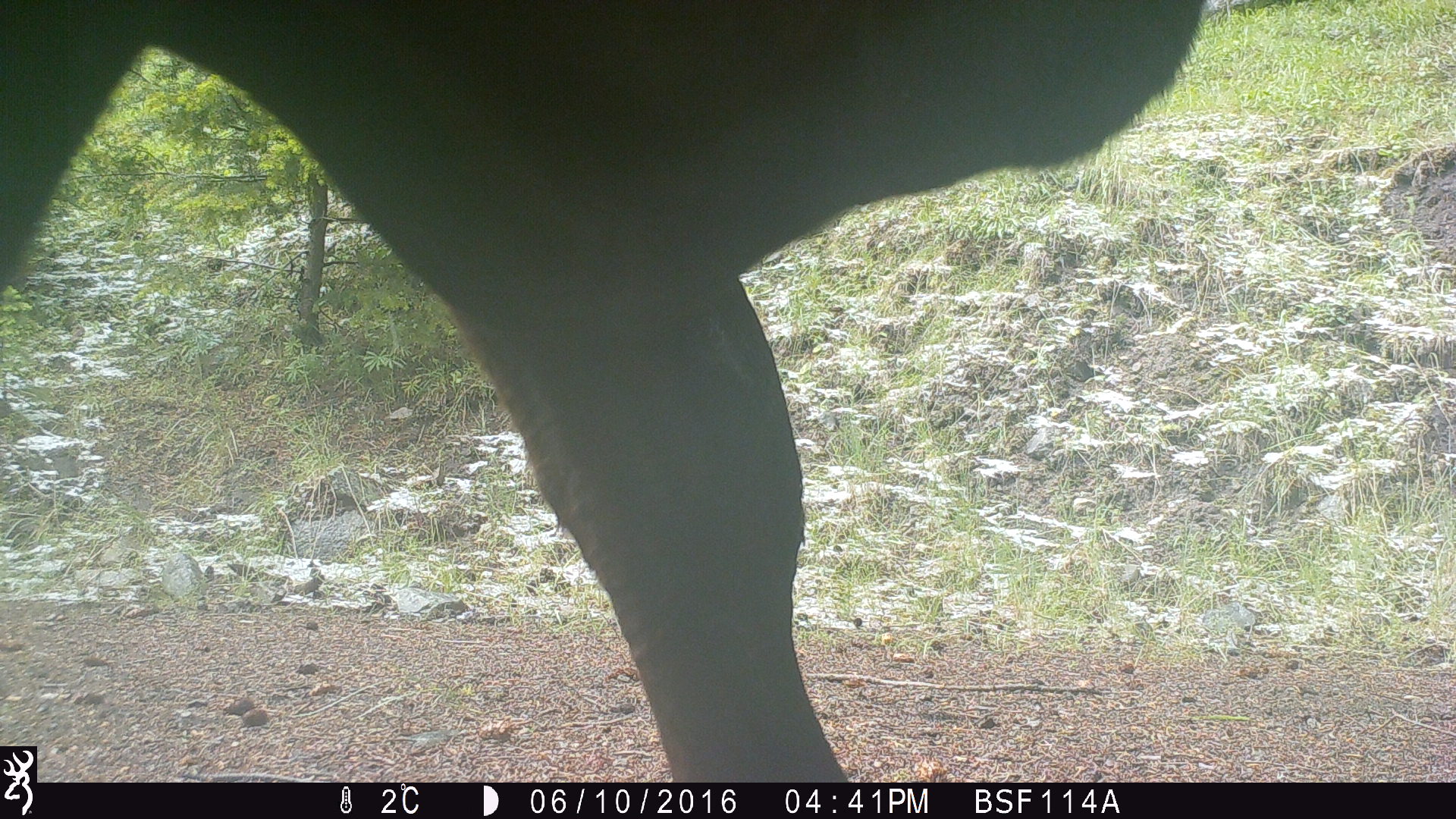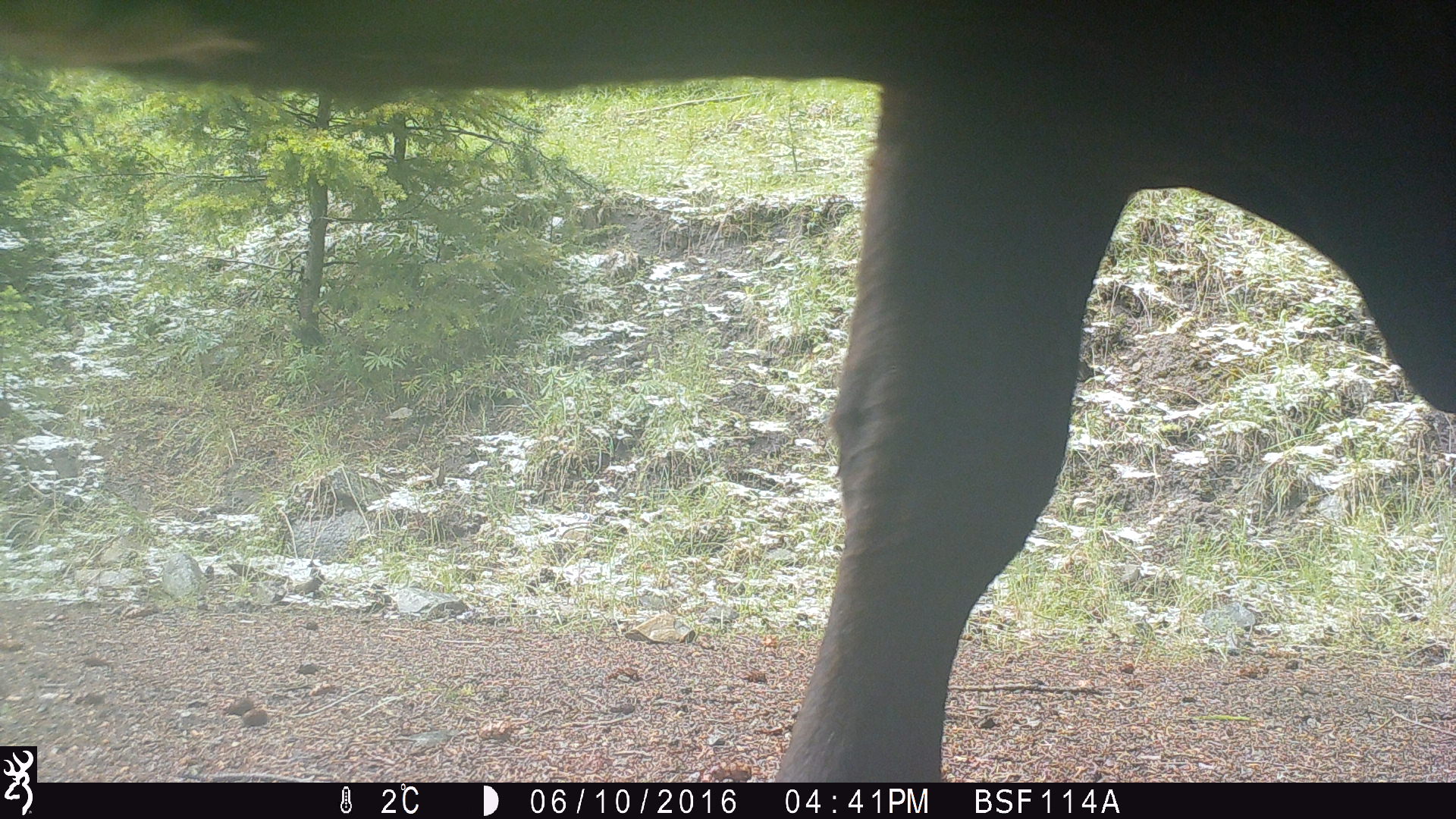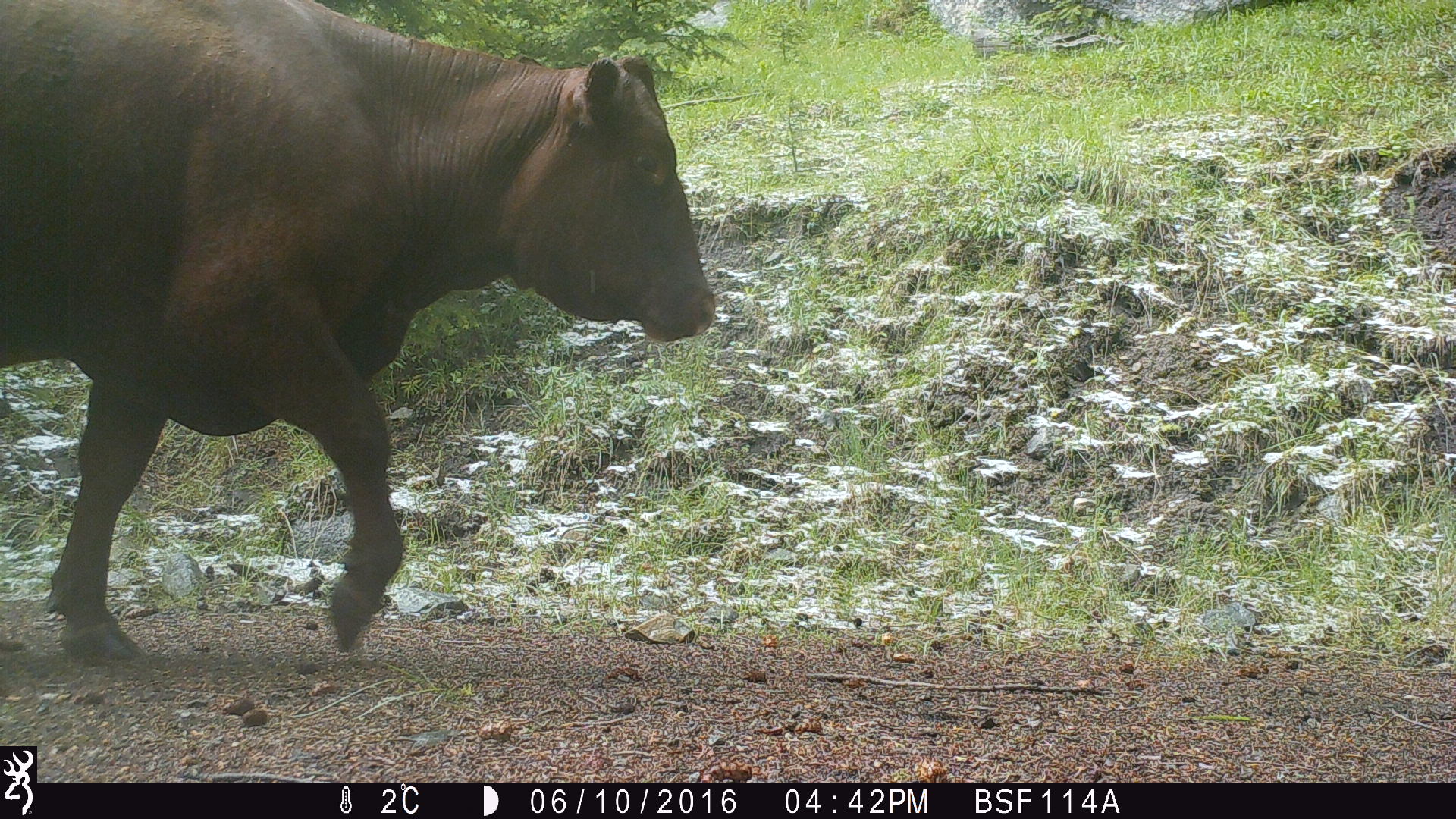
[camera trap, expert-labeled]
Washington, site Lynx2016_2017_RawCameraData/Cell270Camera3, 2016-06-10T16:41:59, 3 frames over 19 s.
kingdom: Animalia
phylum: Chordata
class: Mammalia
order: Artiodactyla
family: Bovidae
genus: Bos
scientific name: Bos taurus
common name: domestic cattle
Domestic cattle (Bos taurus). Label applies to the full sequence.